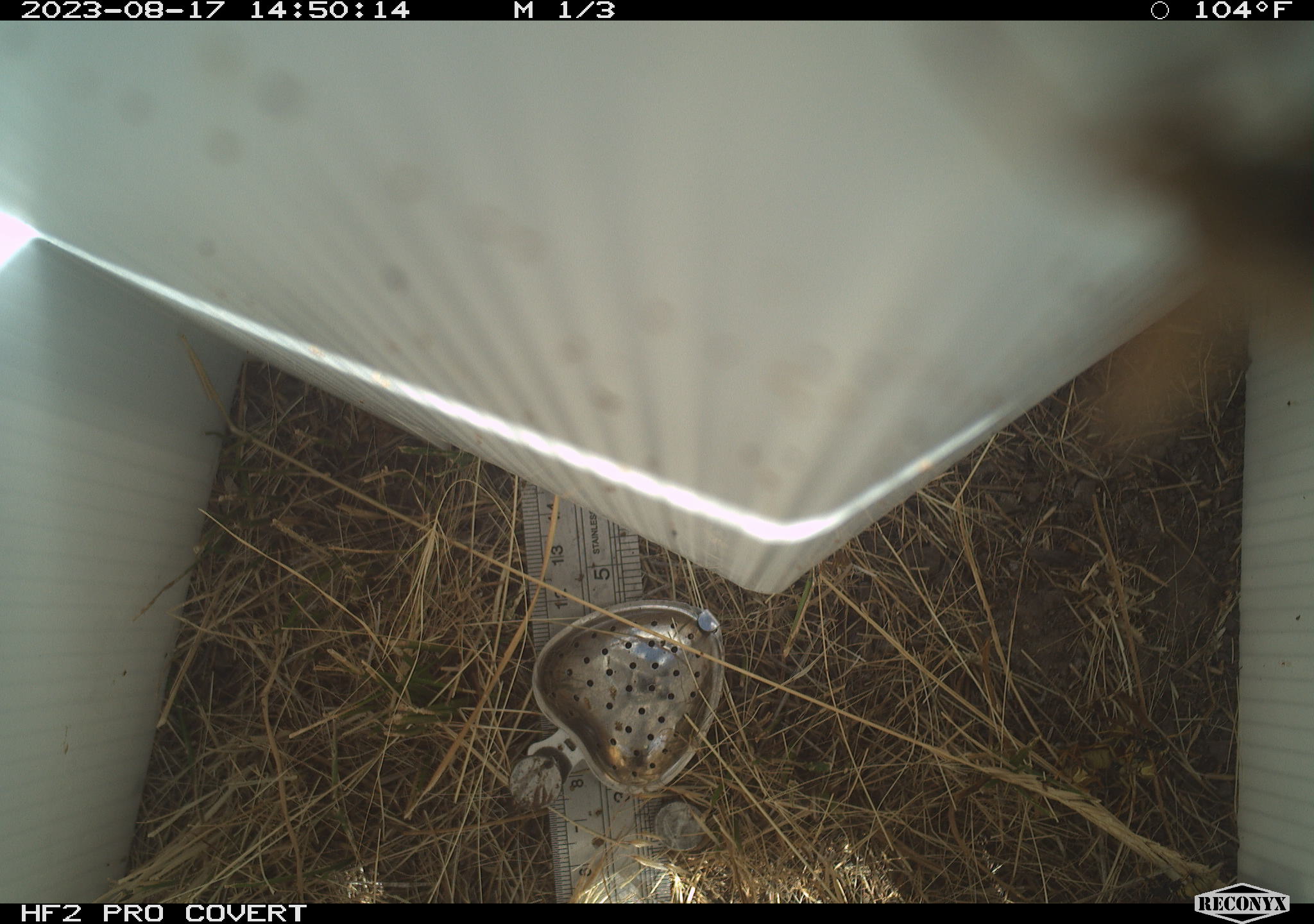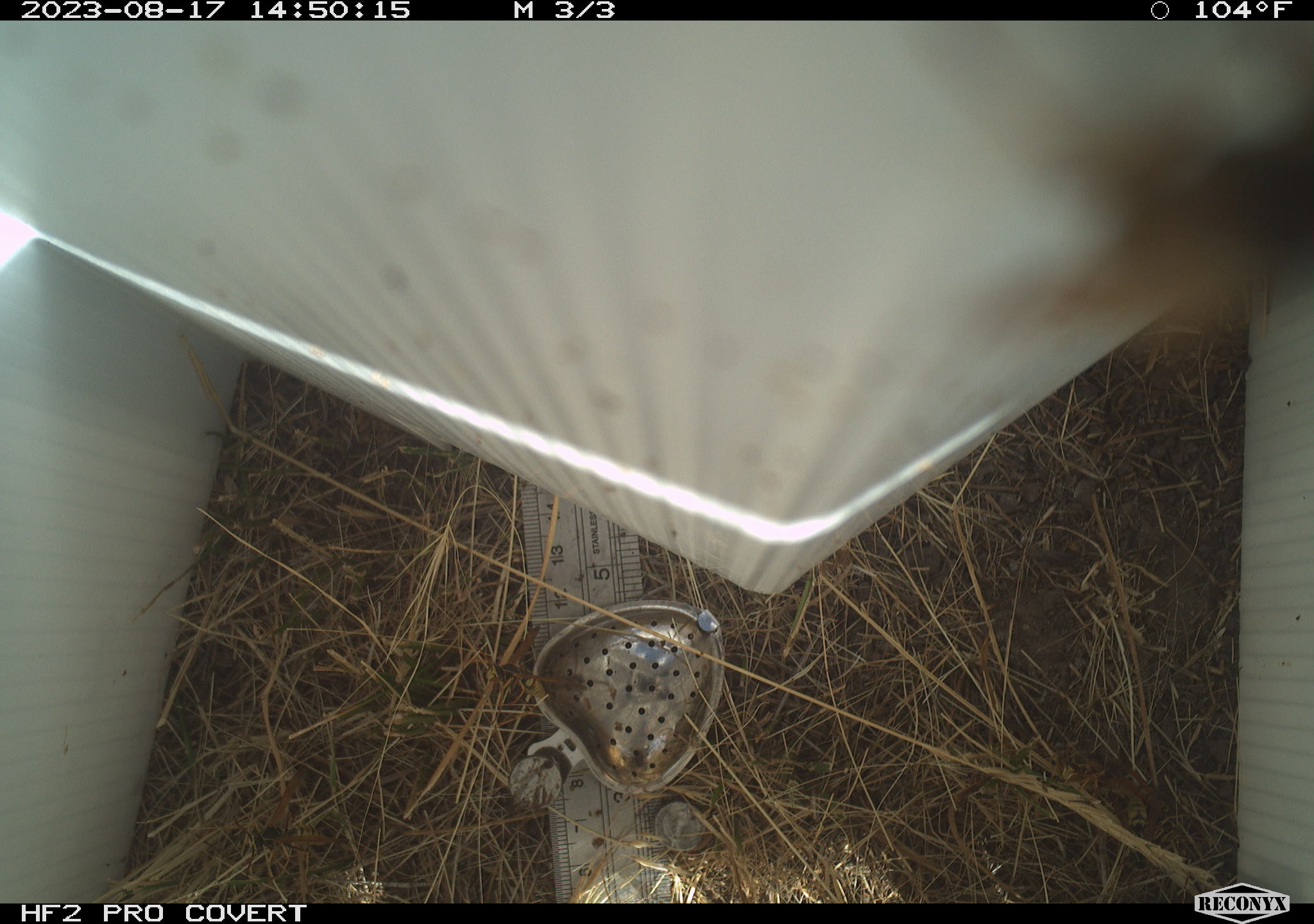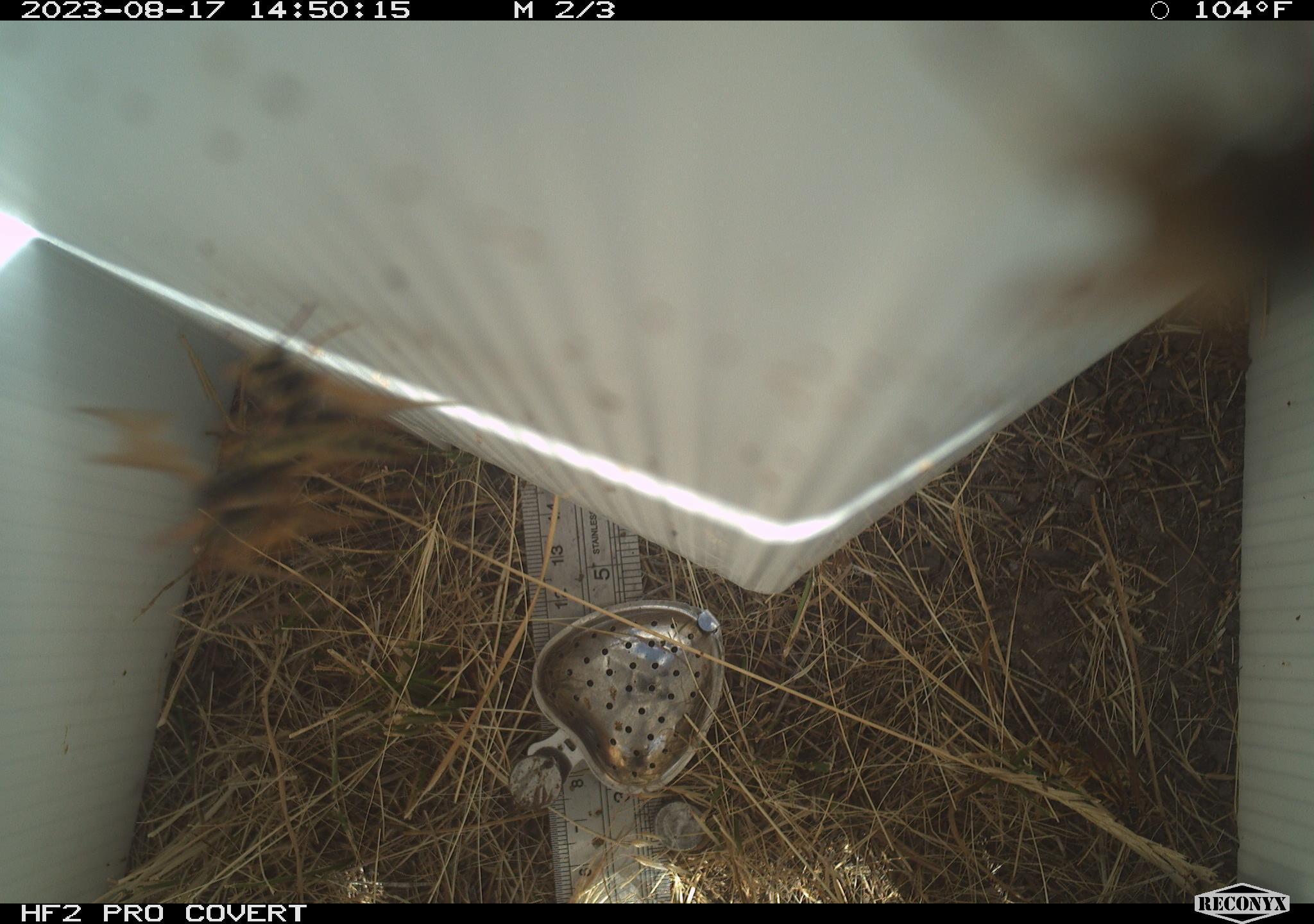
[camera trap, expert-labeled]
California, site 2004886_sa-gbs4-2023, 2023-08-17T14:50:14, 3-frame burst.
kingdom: Animalia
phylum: Arthropoda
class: Insecta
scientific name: Insecta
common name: insect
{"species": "insect (Insecta)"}